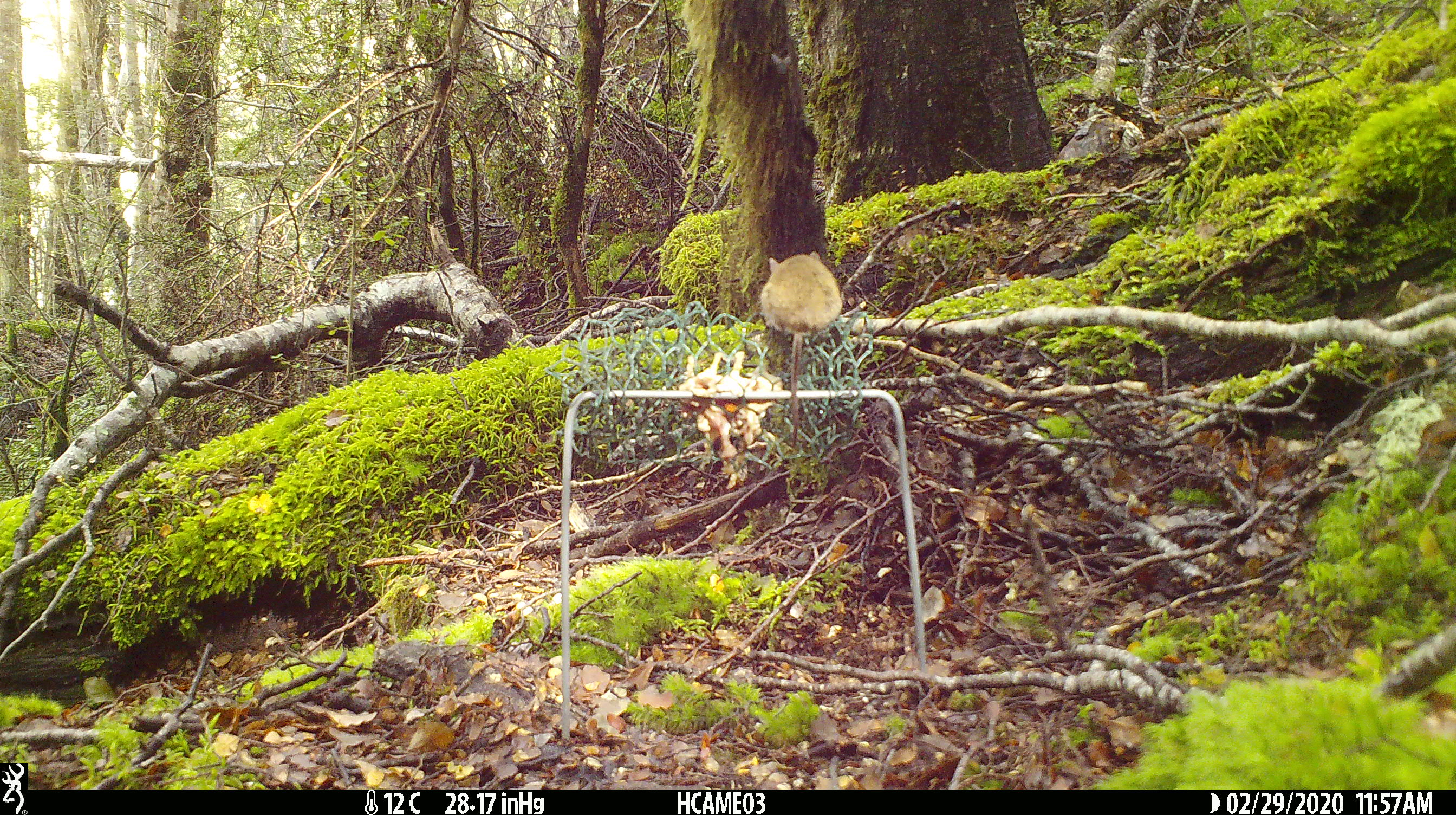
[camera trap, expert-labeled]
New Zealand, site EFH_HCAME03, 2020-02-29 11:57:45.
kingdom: Animalia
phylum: Chordata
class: Mammalia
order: Rodentia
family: Muridae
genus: Mus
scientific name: Mus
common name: mouse